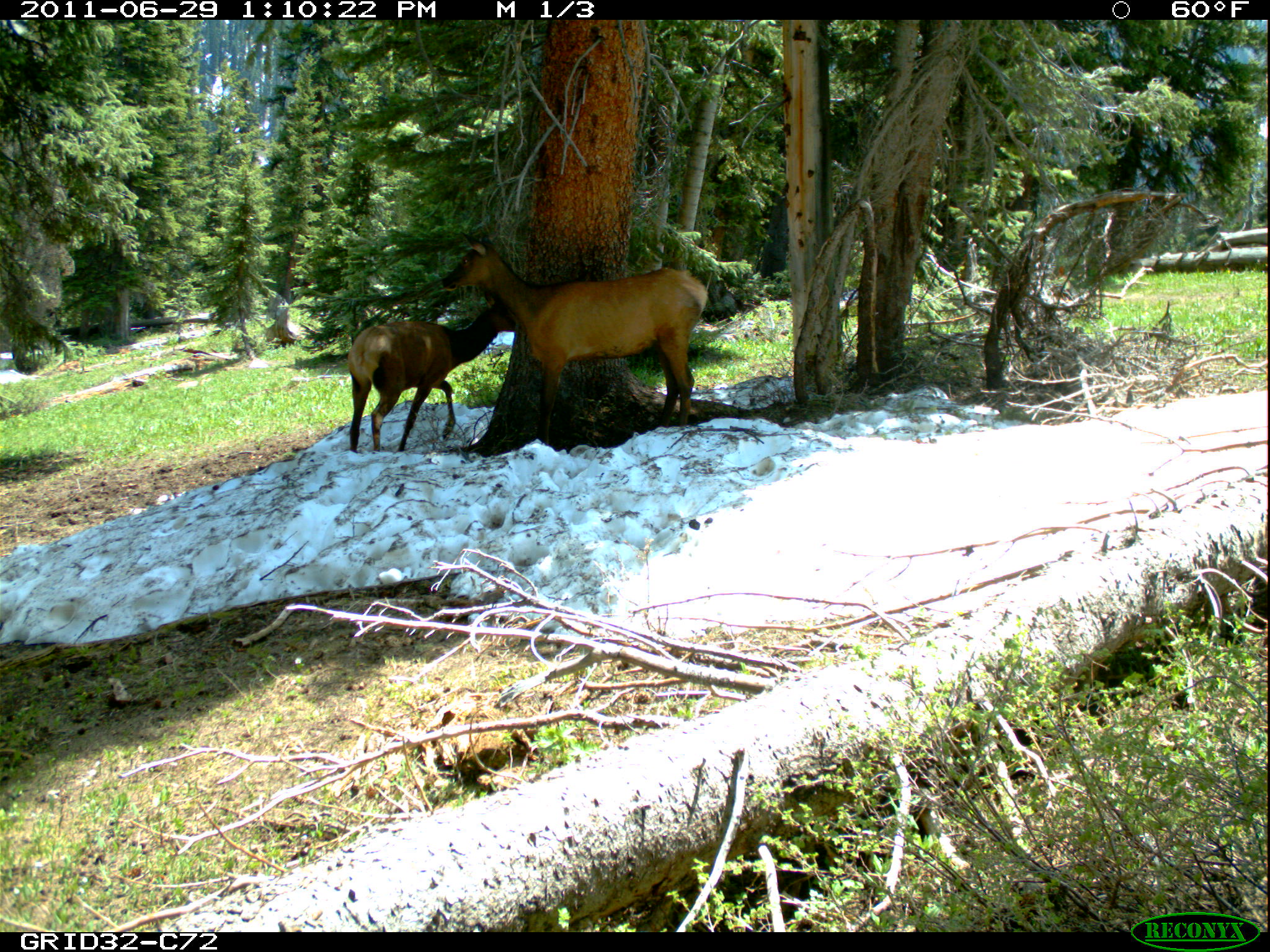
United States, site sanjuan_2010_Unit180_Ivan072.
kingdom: Animalia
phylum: Chordata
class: Mammalia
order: Artiodactyla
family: Cervidae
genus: Cervus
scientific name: Cervus elaphus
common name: red deer